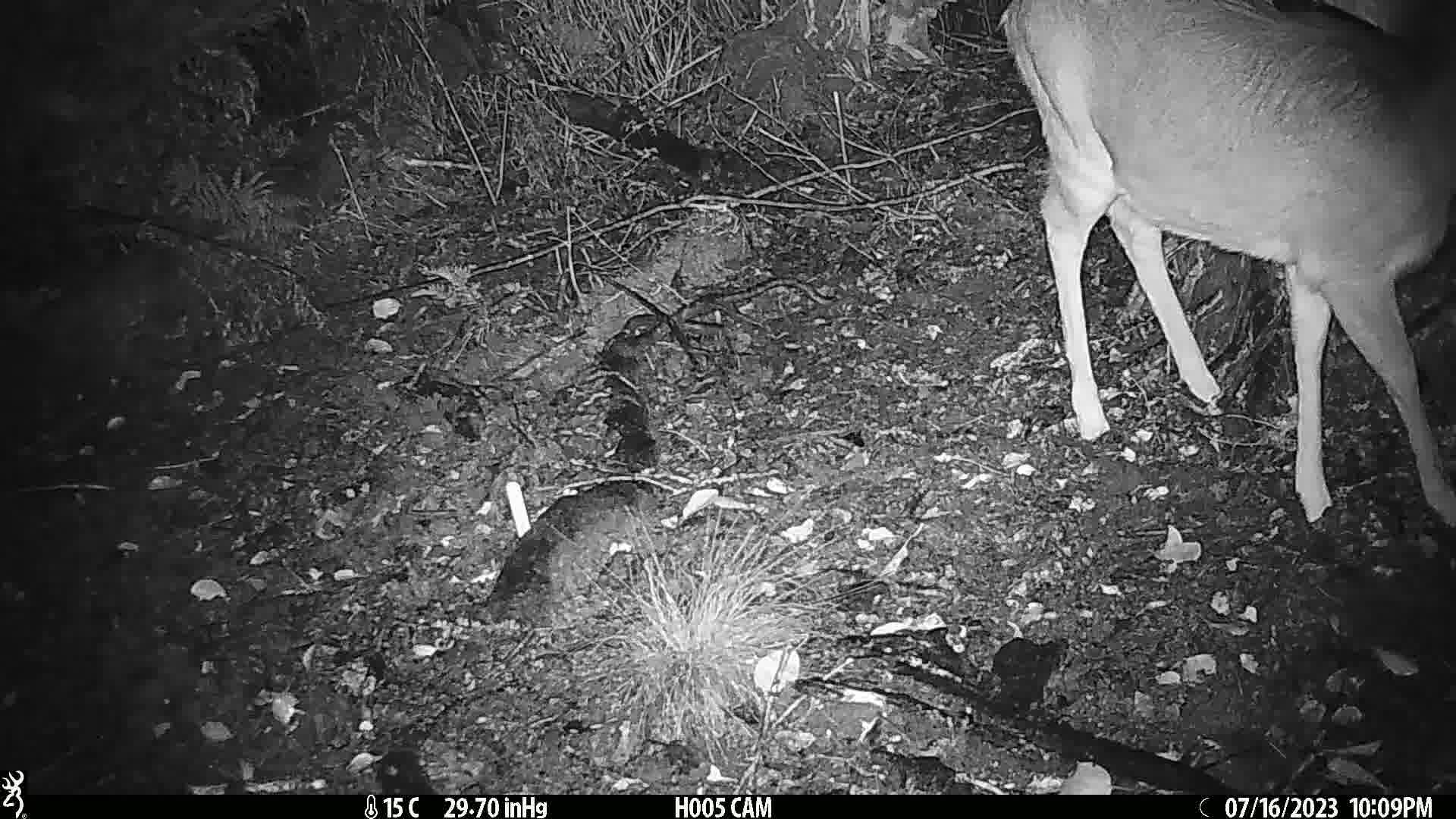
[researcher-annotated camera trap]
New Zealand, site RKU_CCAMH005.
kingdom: Animalia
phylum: Chordata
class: Mammalia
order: Artiodactyla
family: Cervidae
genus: Odocoileus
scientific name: Odocoileus virginianus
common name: white-tailed deer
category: white tailed deer